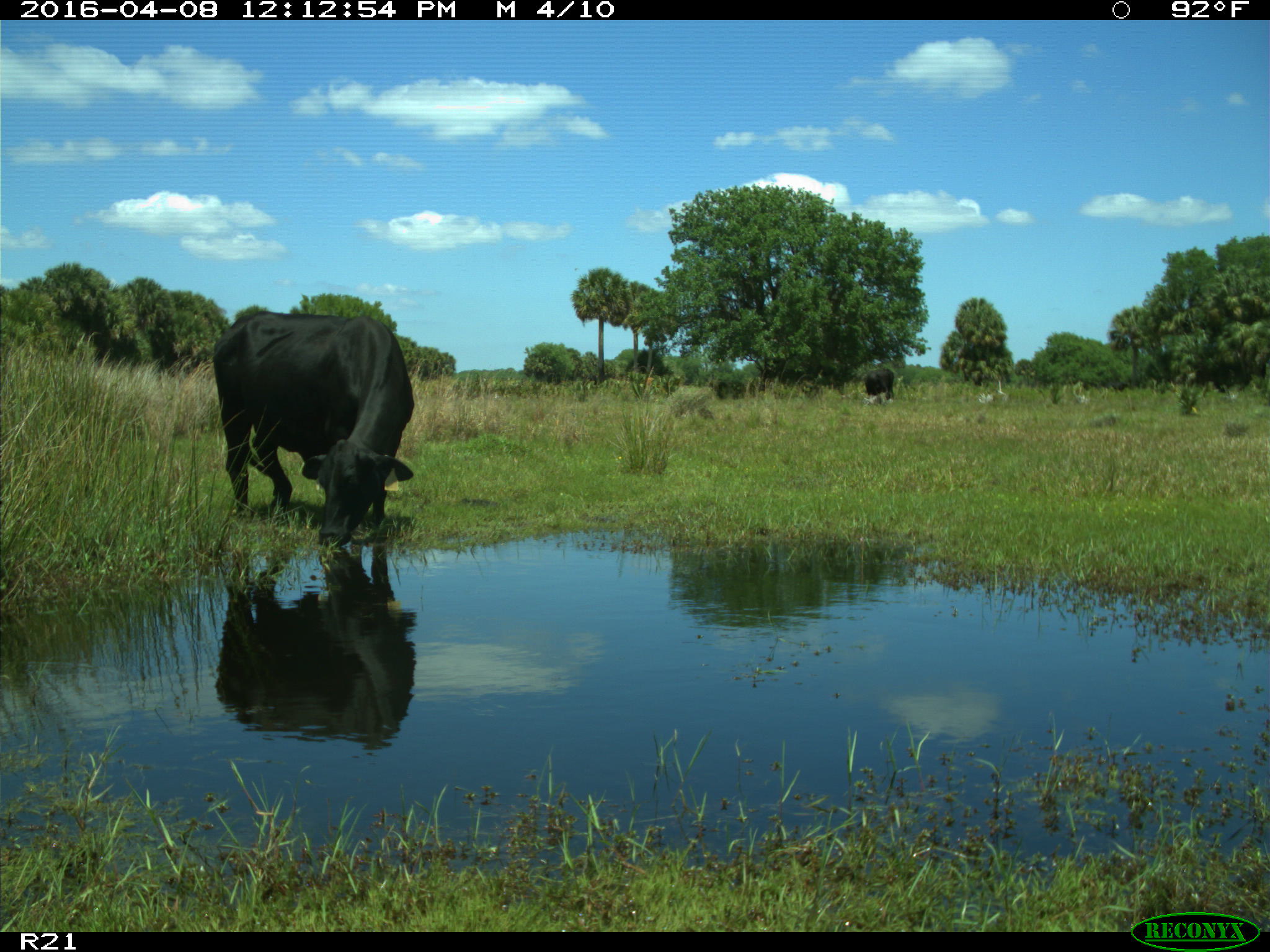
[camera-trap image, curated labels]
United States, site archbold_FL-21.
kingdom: Animalia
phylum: Chordata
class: Mammalia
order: Artiodactyla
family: Bovidae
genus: Bos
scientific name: Bos taurus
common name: domestic cow